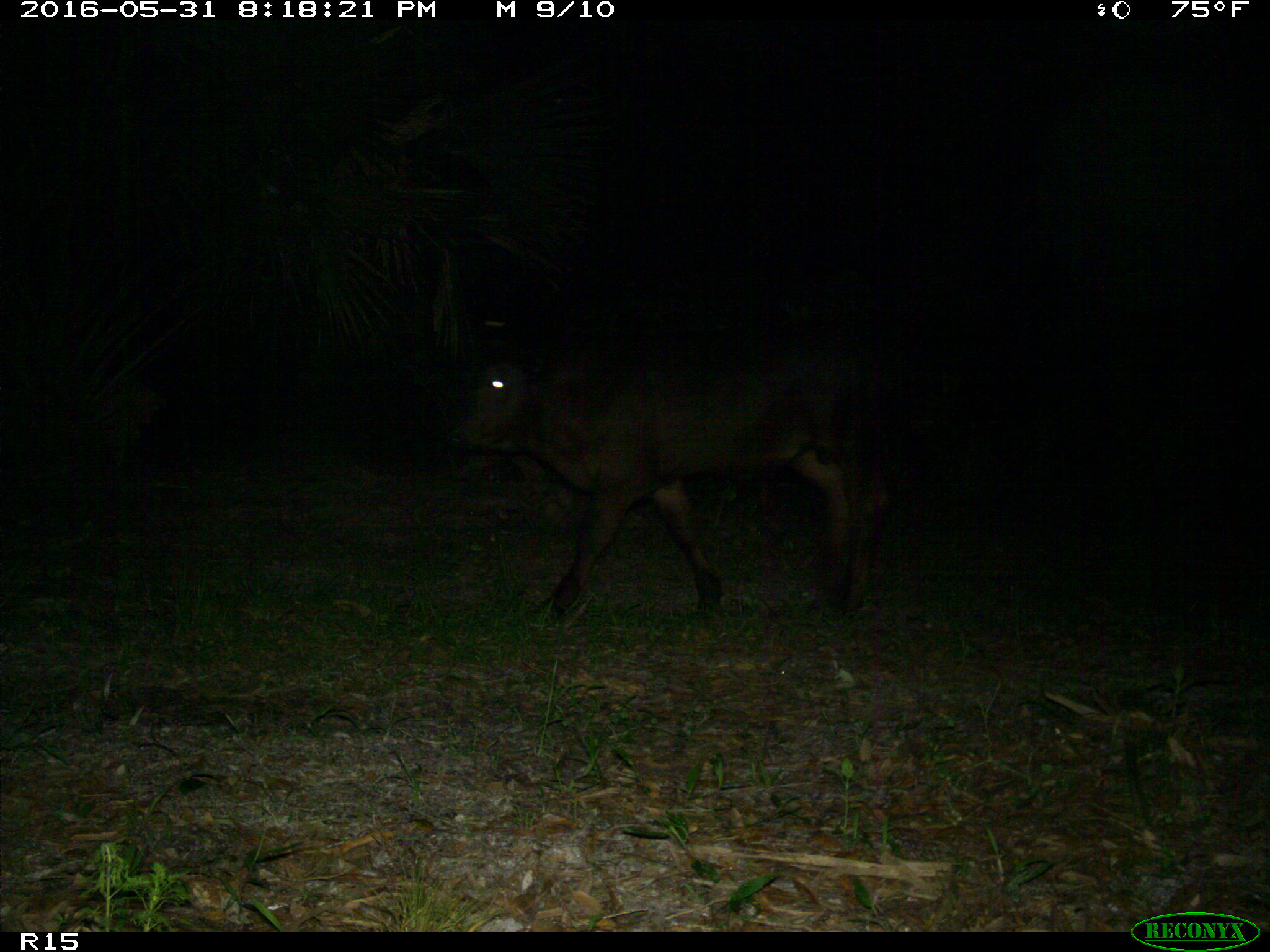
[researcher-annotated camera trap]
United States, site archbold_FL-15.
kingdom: Animalia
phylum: Chordata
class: Mammalia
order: Artiodactyla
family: Bovidae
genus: Bos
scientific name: Bos taurus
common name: domestic cow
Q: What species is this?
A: Bos taurus (domestic cow).